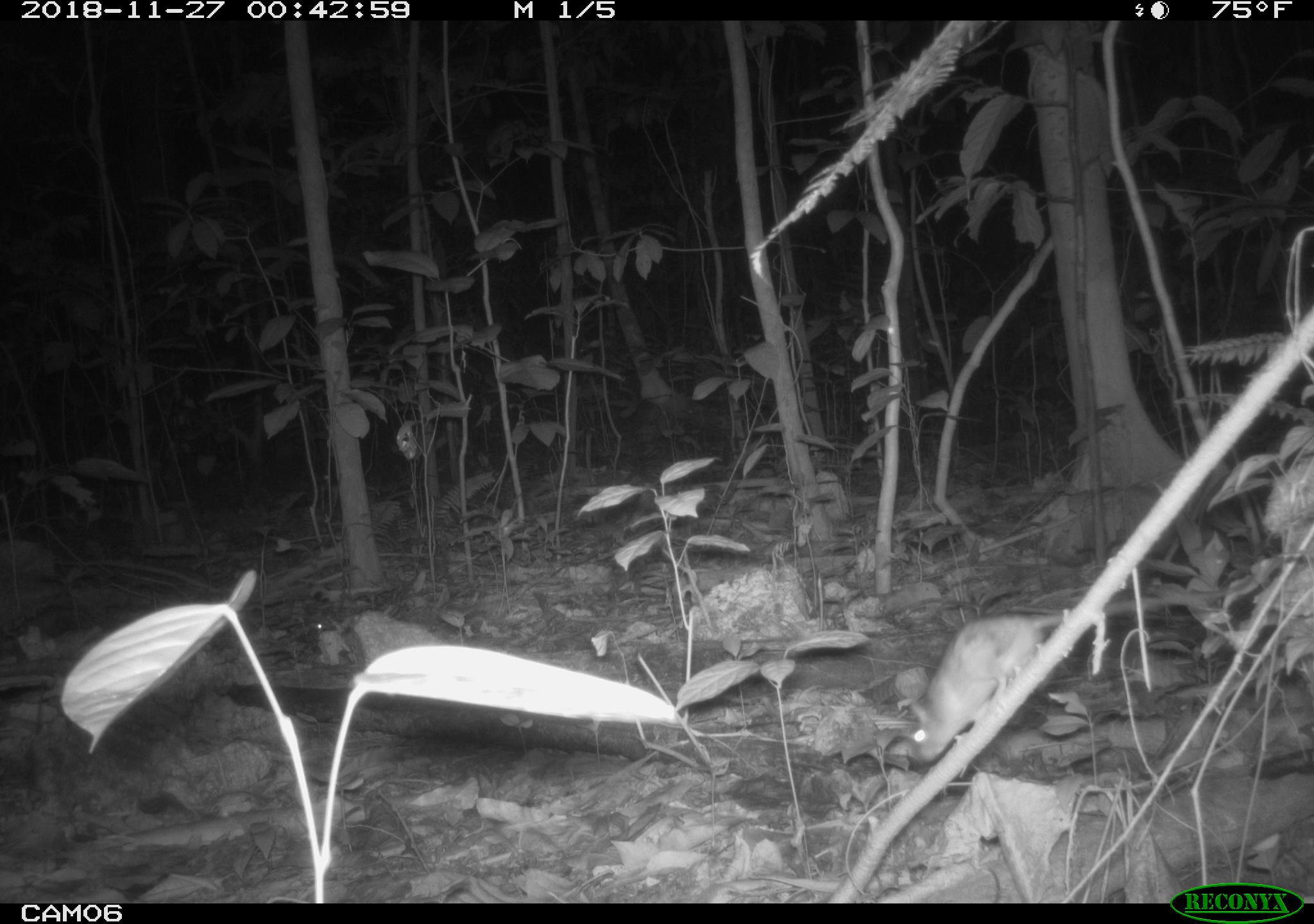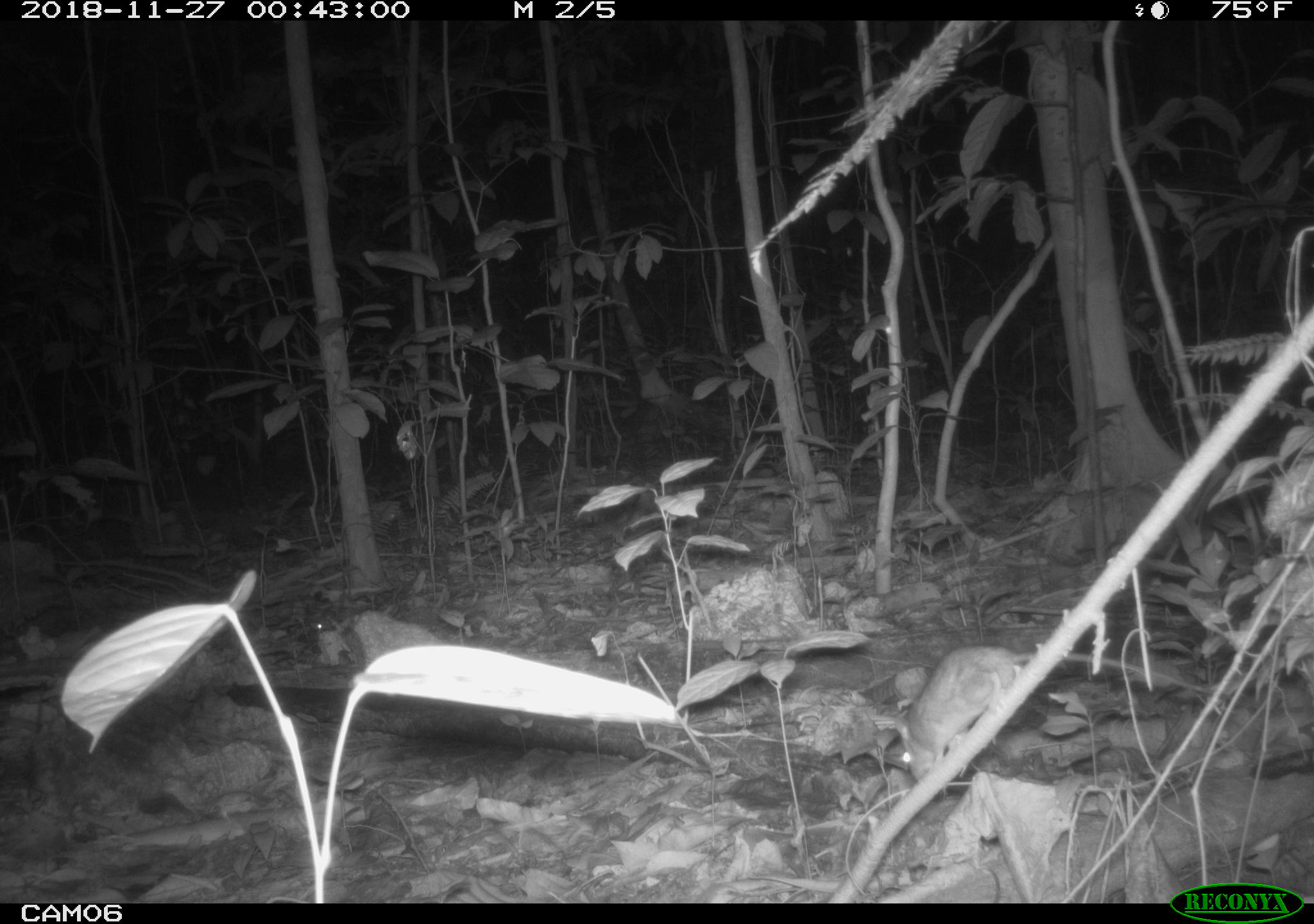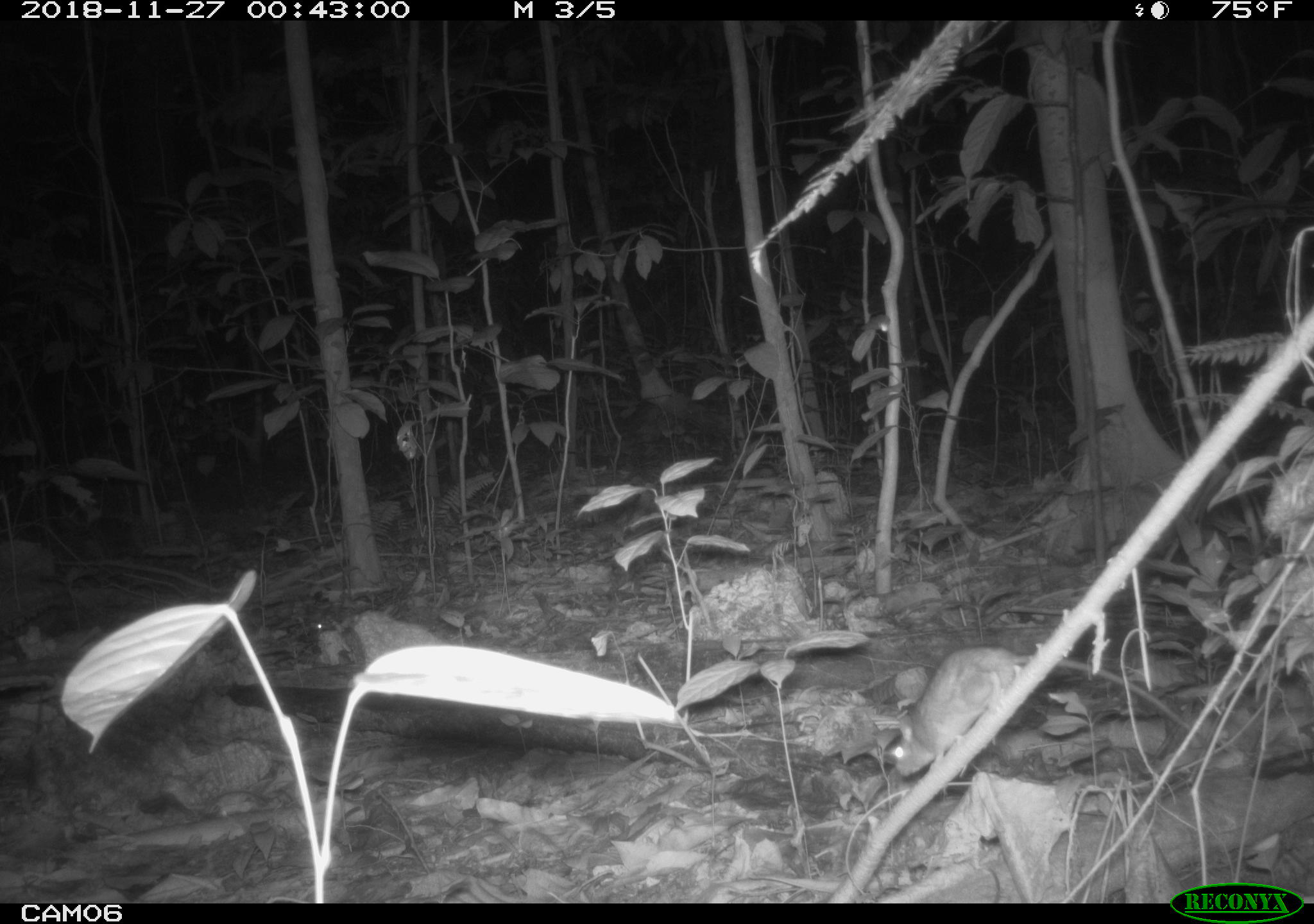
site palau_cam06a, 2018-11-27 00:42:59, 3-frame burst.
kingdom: Animalia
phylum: Chordata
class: Mammalia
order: Rodentia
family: Muridae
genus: Rattus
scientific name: Rattus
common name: rat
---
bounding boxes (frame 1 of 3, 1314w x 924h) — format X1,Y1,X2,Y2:
rat: 896,580,1249,778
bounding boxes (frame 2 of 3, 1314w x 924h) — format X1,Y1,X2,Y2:
rat: 880,639,1241,809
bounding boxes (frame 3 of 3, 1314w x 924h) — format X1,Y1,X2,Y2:
rat: 874,634,1201,787